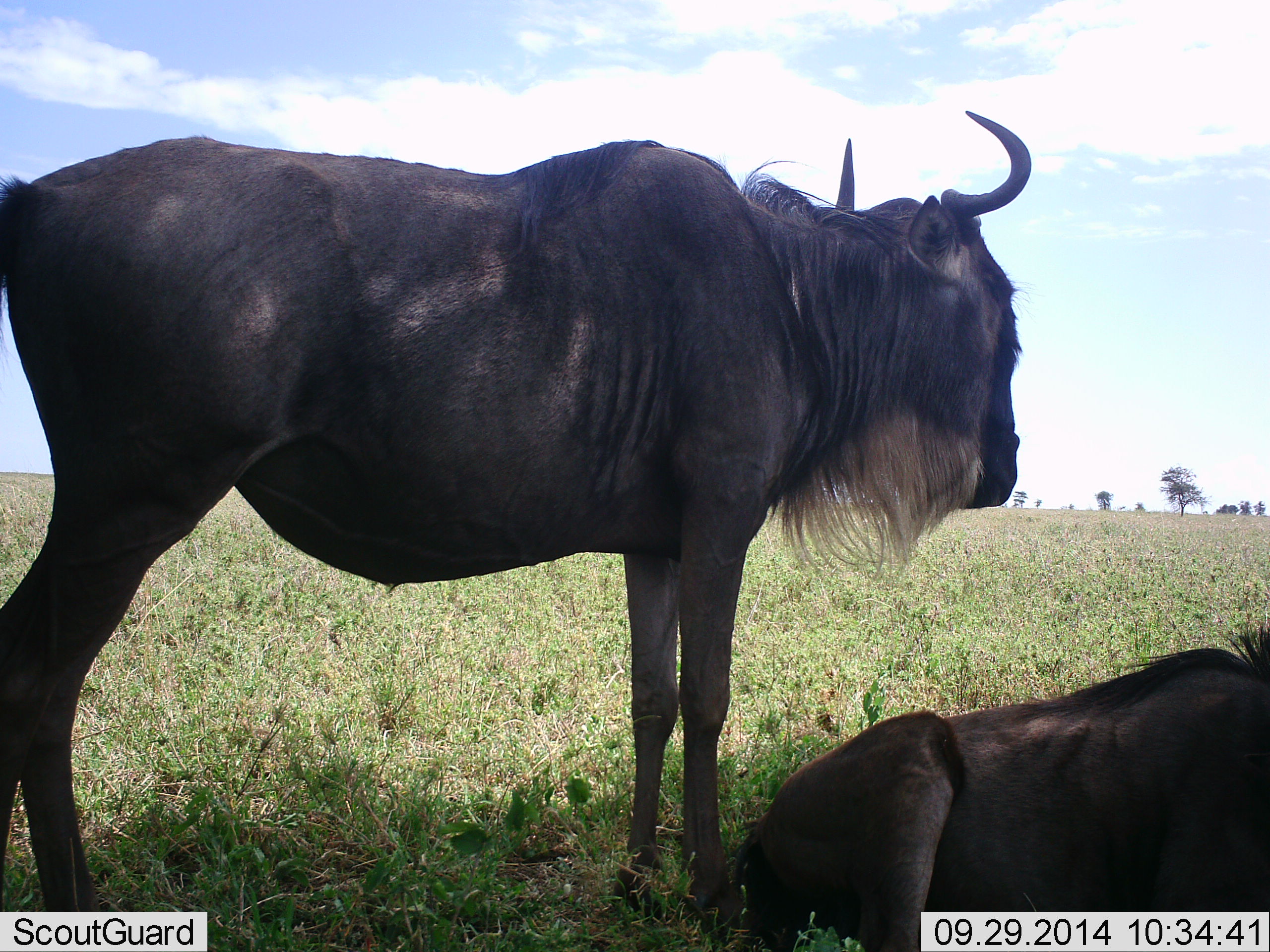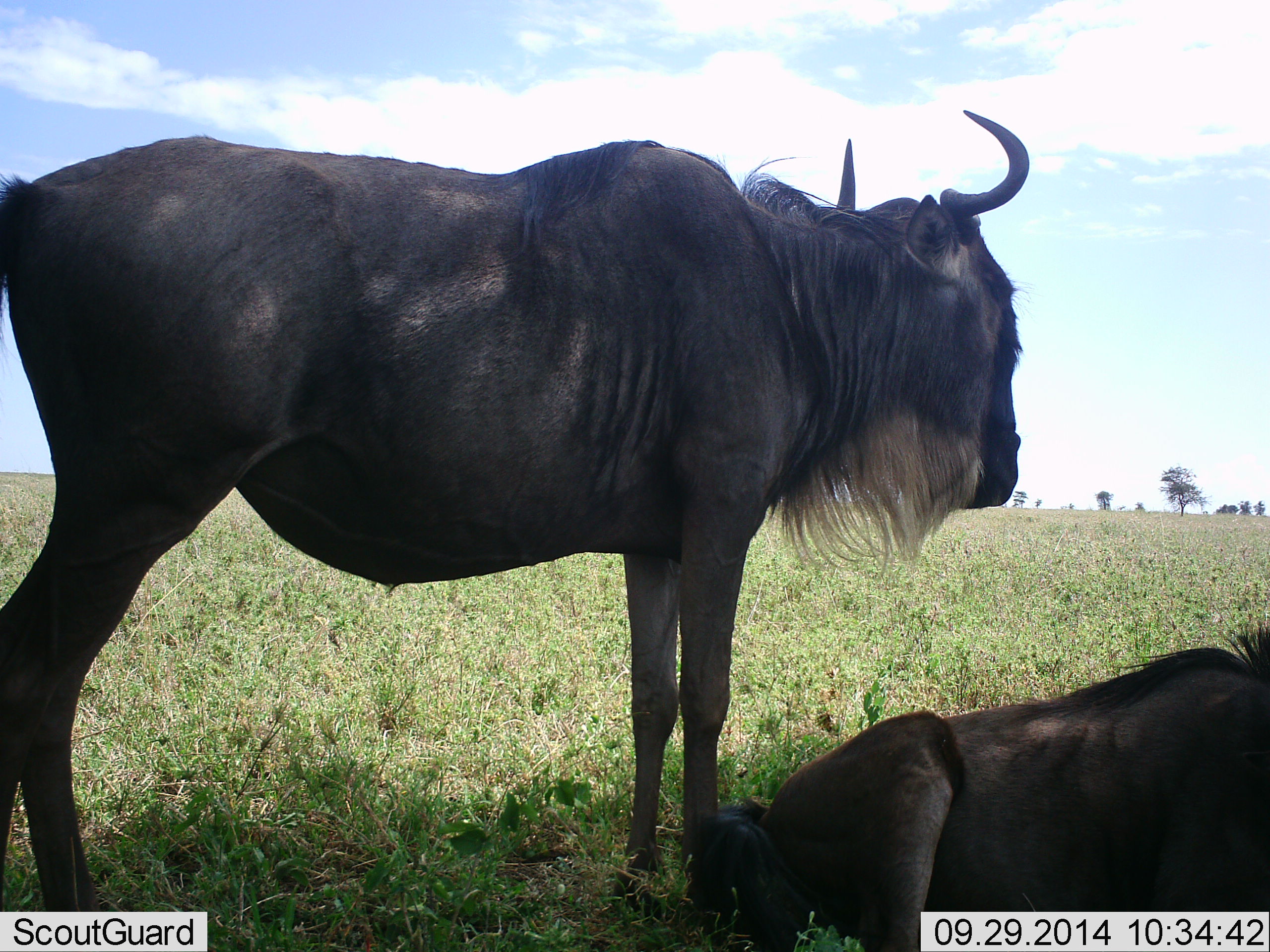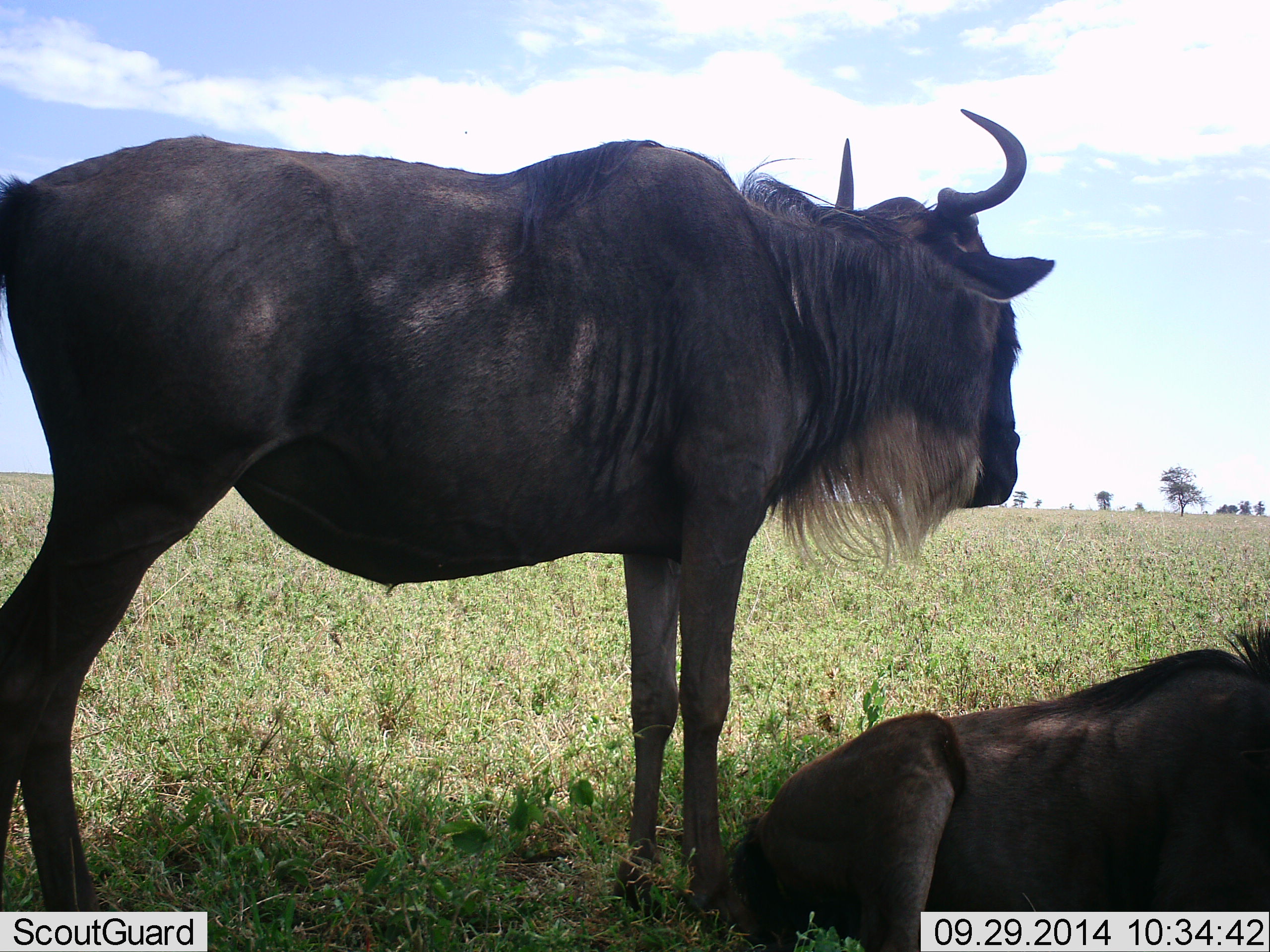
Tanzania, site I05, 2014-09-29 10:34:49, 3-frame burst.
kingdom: Animalia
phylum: Chordata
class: Mammalia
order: Artiodactyla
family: Bovidae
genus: Connochaetes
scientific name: Connochaetes taurinus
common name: blue wildebeest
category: wildebeest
Wildebeest (blue wildebeest) (Connochaetes taurinus), count 2. Behavior (volunteer vote fractions): standing 90%, resting 90%, moving 0%, interacting 0%. Young present (vote fraction): 0%. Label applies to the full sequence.